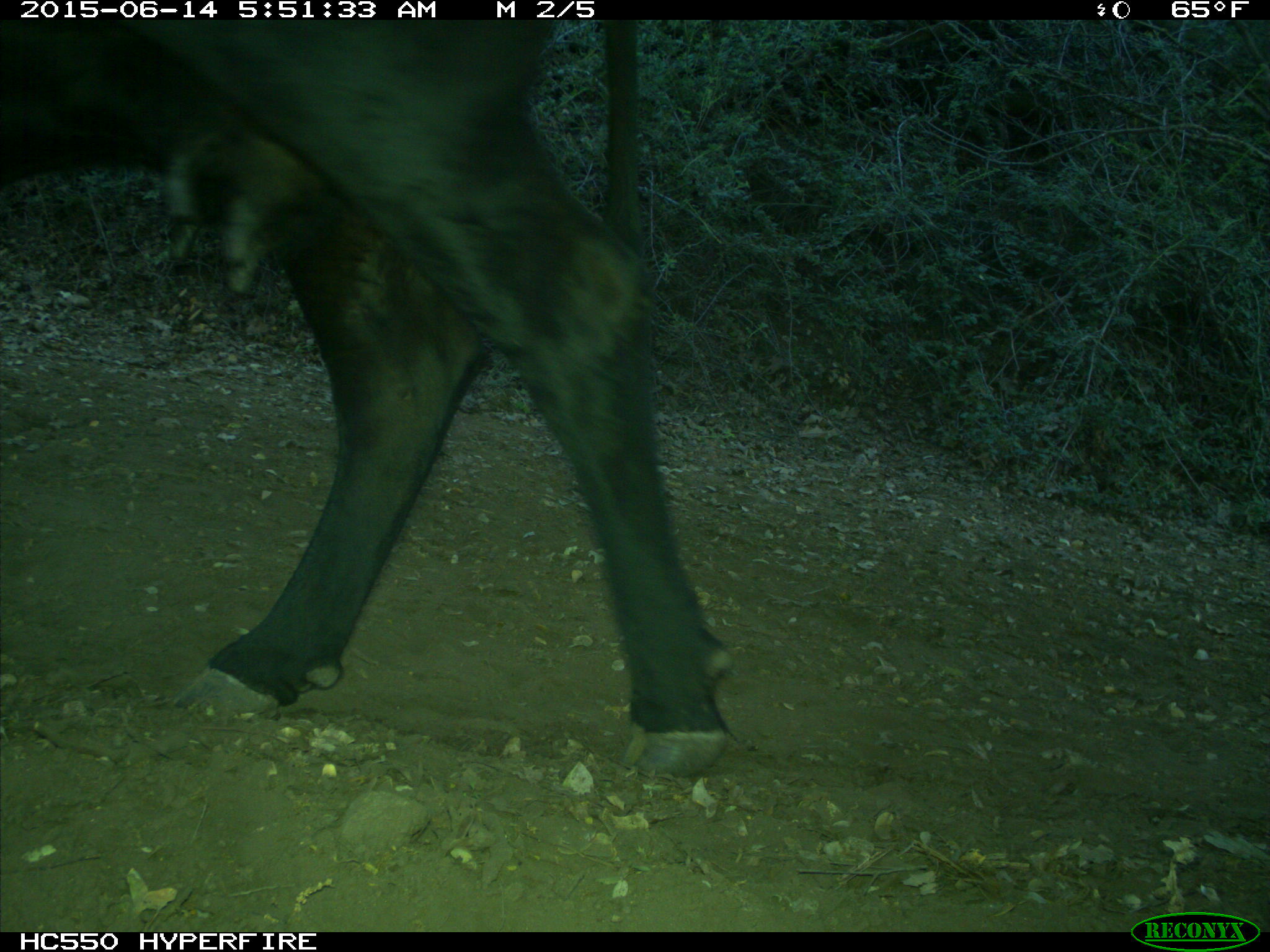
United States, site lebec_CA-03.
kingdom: Animalia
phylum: Chordata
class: Mammalia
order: Artiodactyla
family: Bovidae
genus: Bos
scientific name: Bos taurus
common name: domestic cow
Bos taurus (domestic cow).